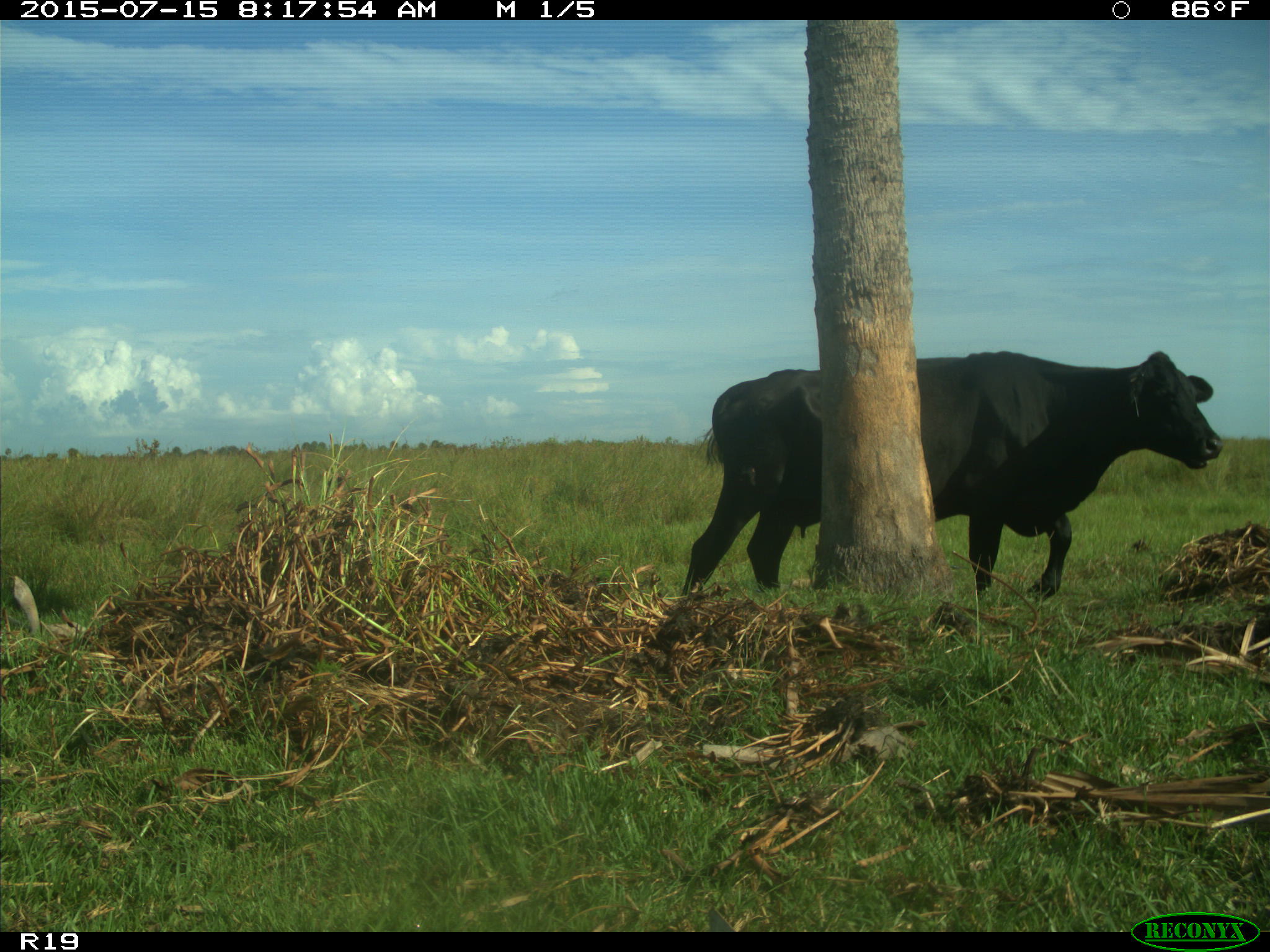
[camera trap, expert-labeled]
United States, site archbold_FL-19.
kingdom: Animalia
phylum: Chordata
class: Mammalia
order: Artiodactyla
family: Bovidae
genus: Bos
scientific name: Bos taurus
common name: domestic cow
Bos taurus (domestic cow).